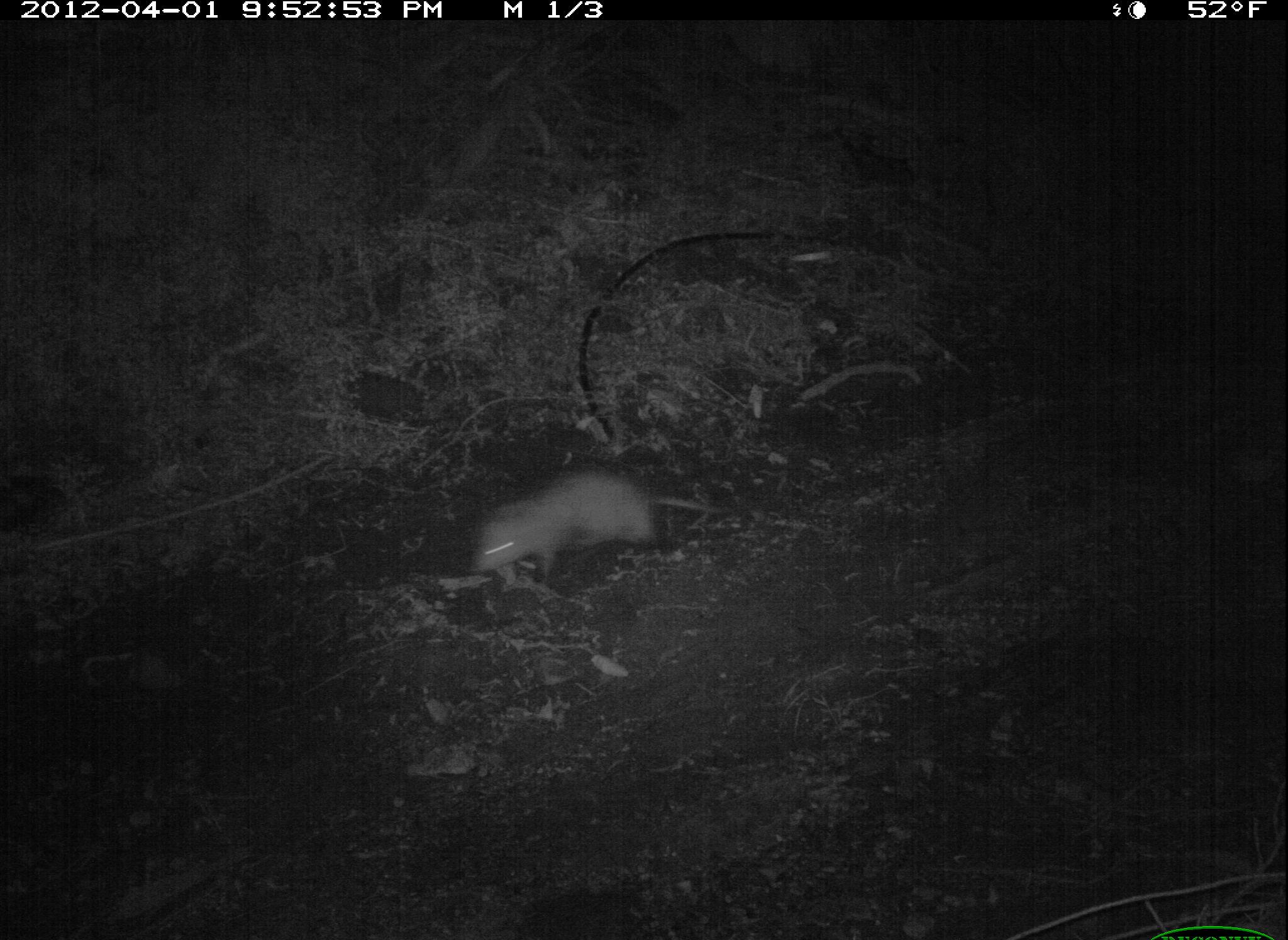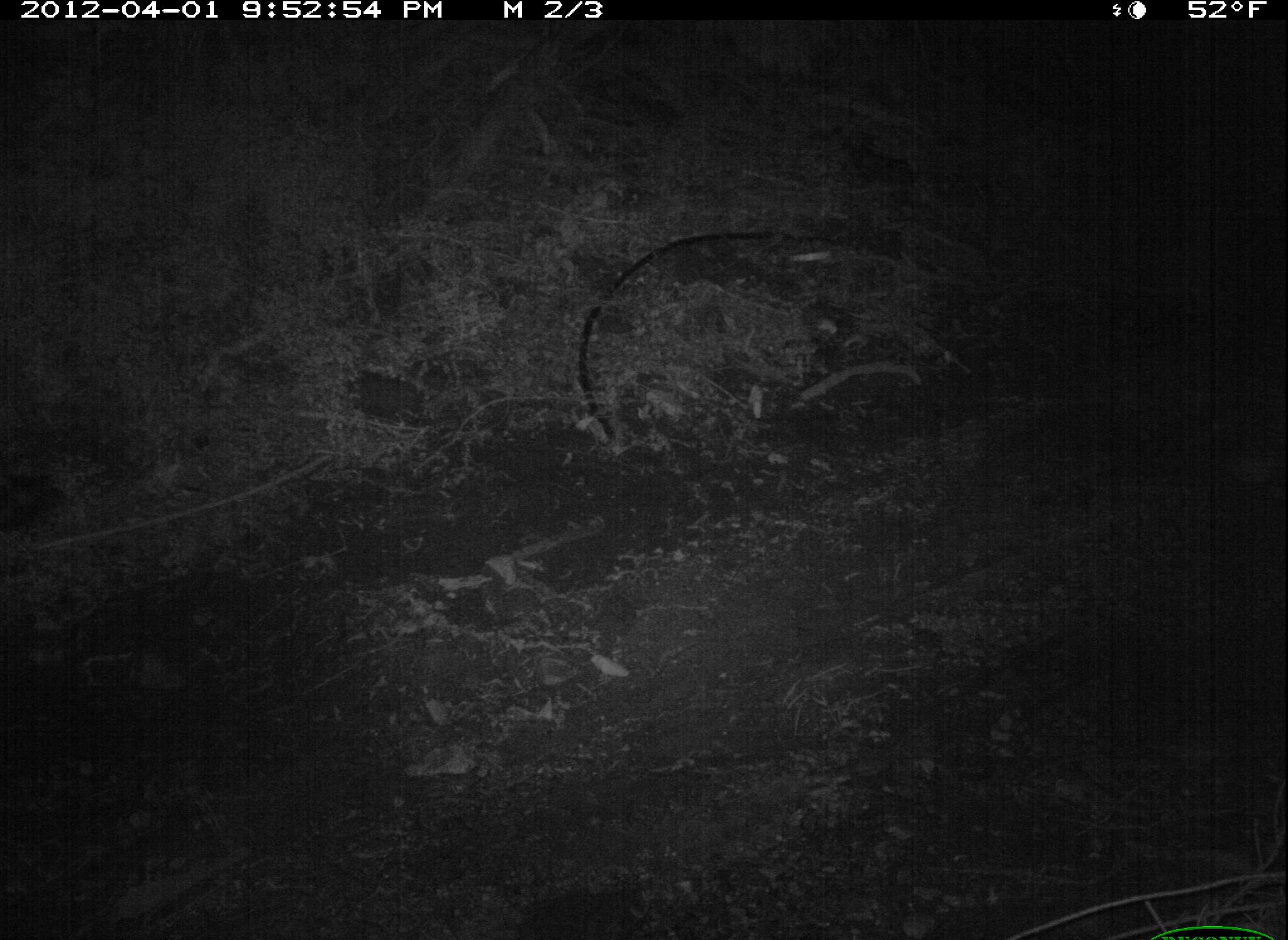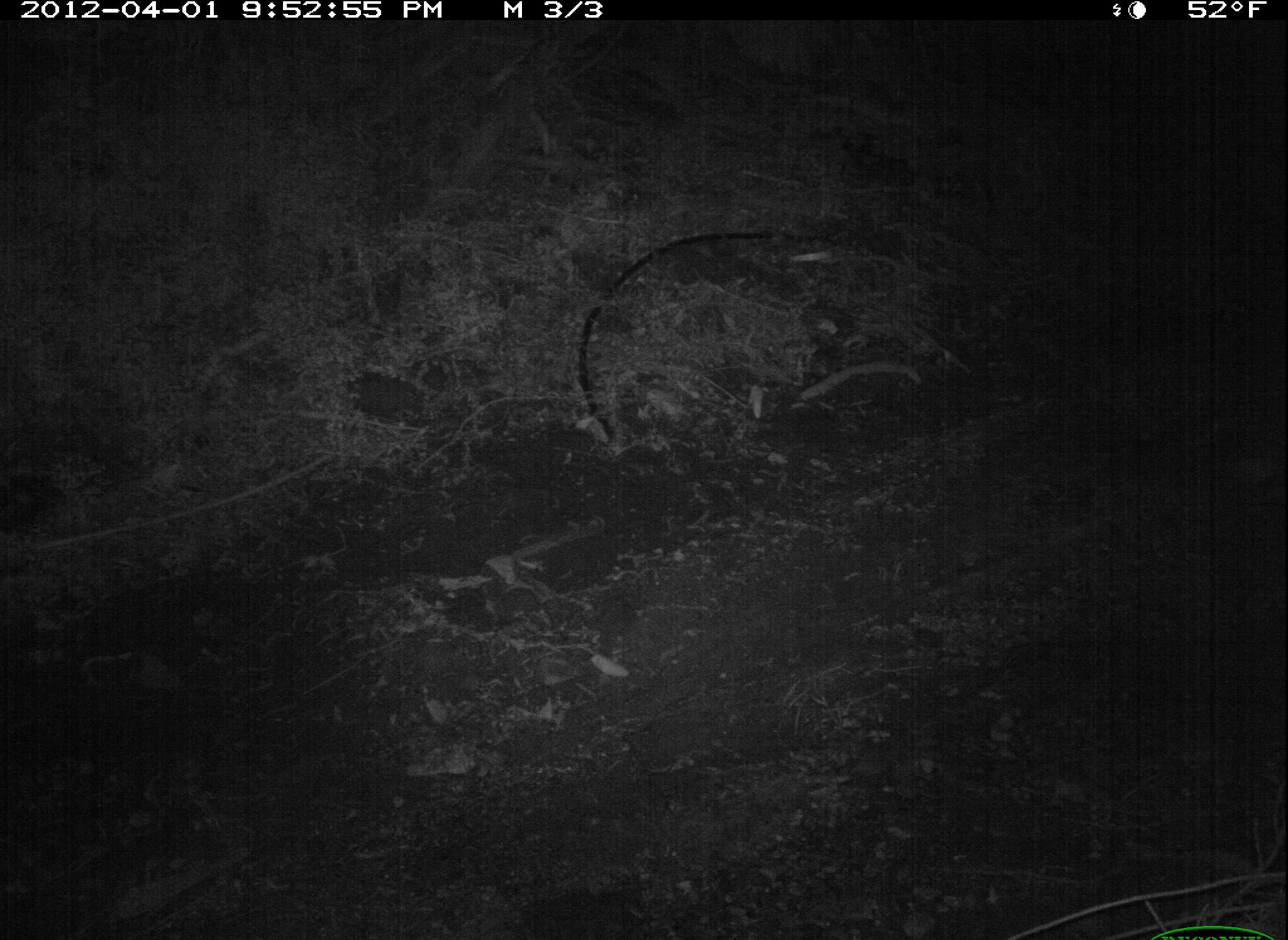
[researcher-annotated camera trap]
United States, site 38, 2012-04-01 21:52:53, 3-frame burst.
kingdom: Animalia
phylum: Chordata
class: Mammalia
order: Didelphimorphia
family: Didelphidae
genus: Didelphis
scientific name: Didelphis virginiana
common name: virginia opossum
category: opossum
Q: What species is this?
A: Opossum (virginia opossum) (Didelphis virginiana).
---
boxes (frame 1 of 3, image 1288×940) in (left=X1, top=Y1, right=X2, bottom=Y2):
opossum: (left=457, top=459, right=765, bottom=596)